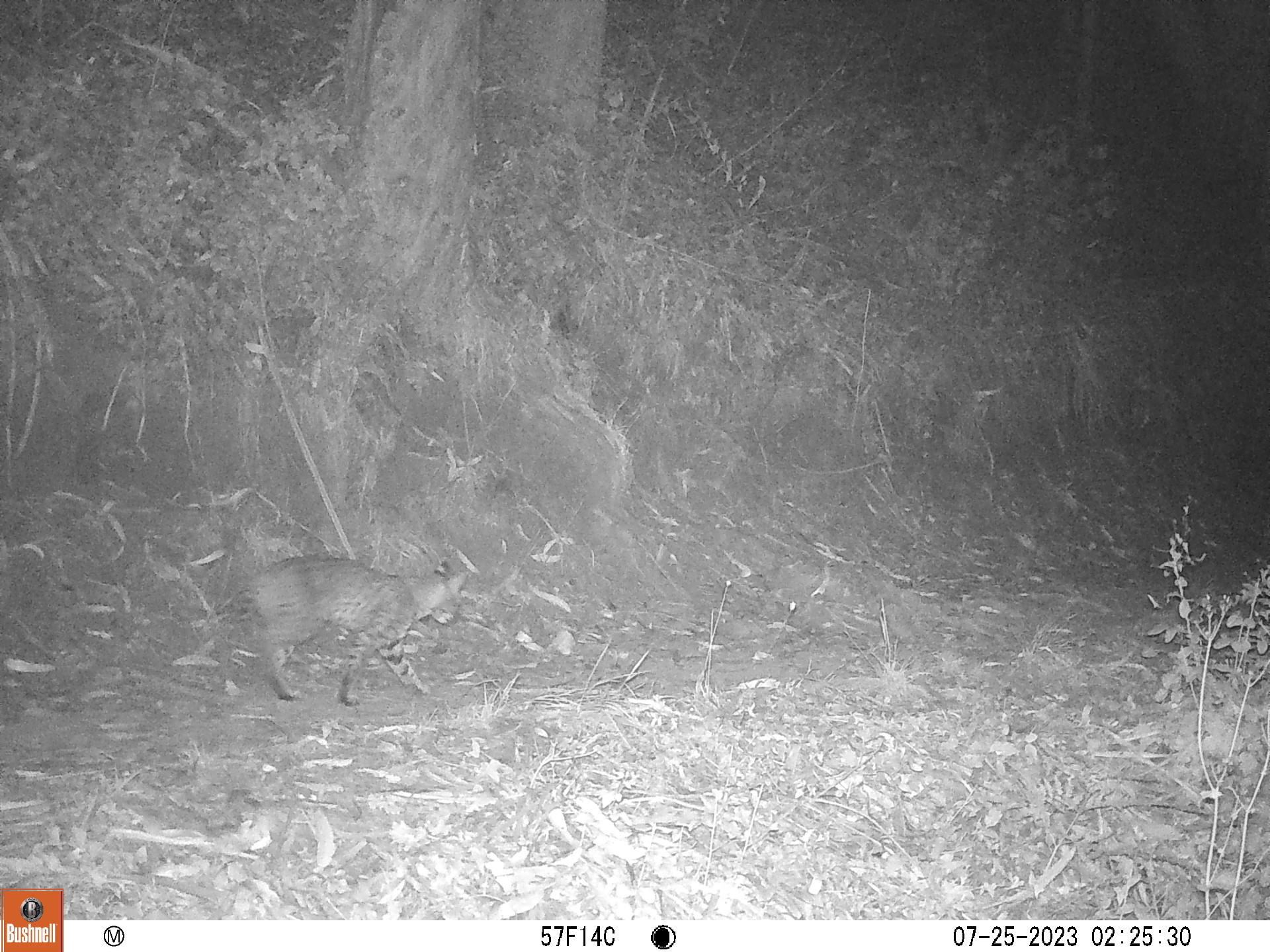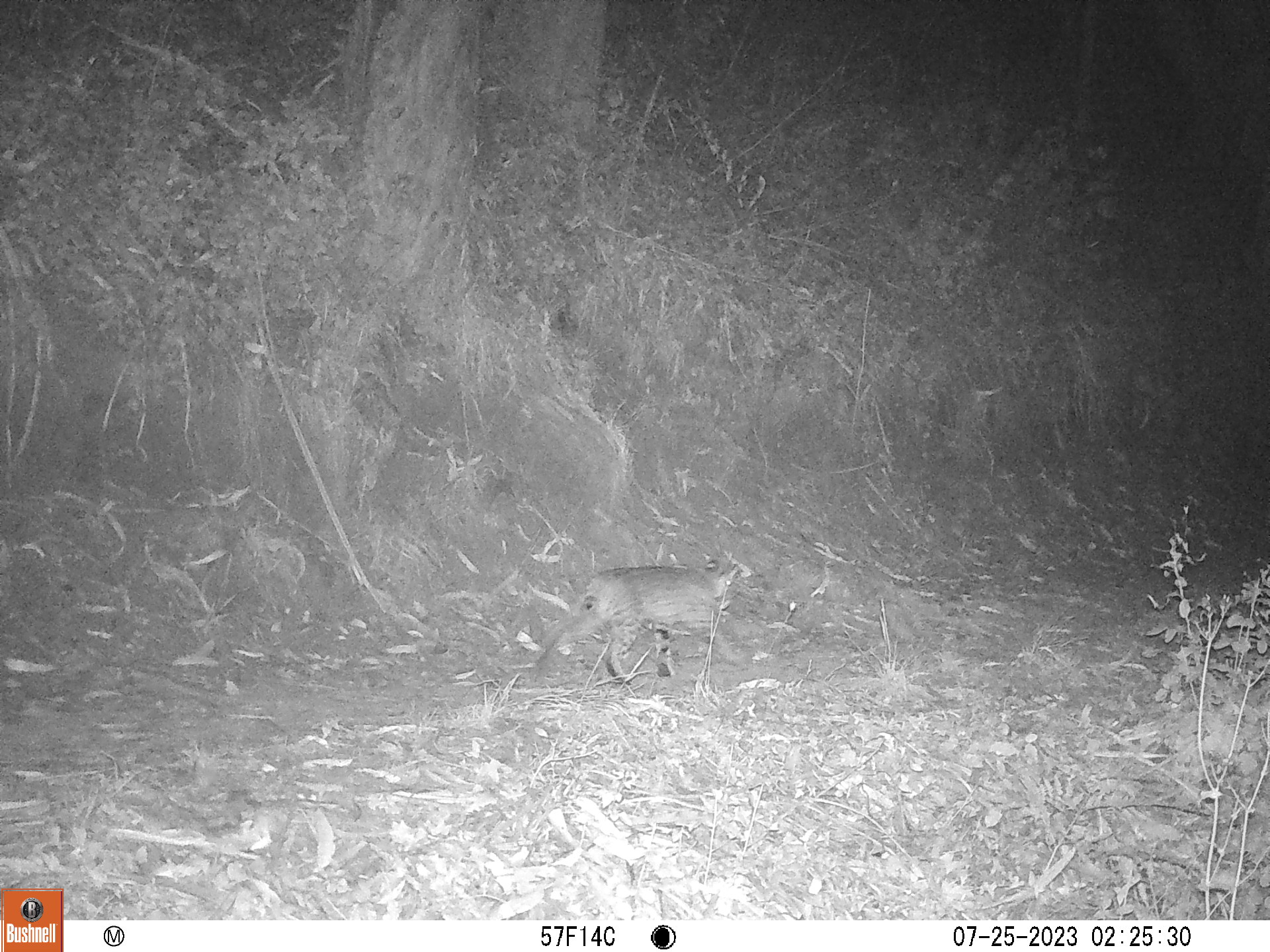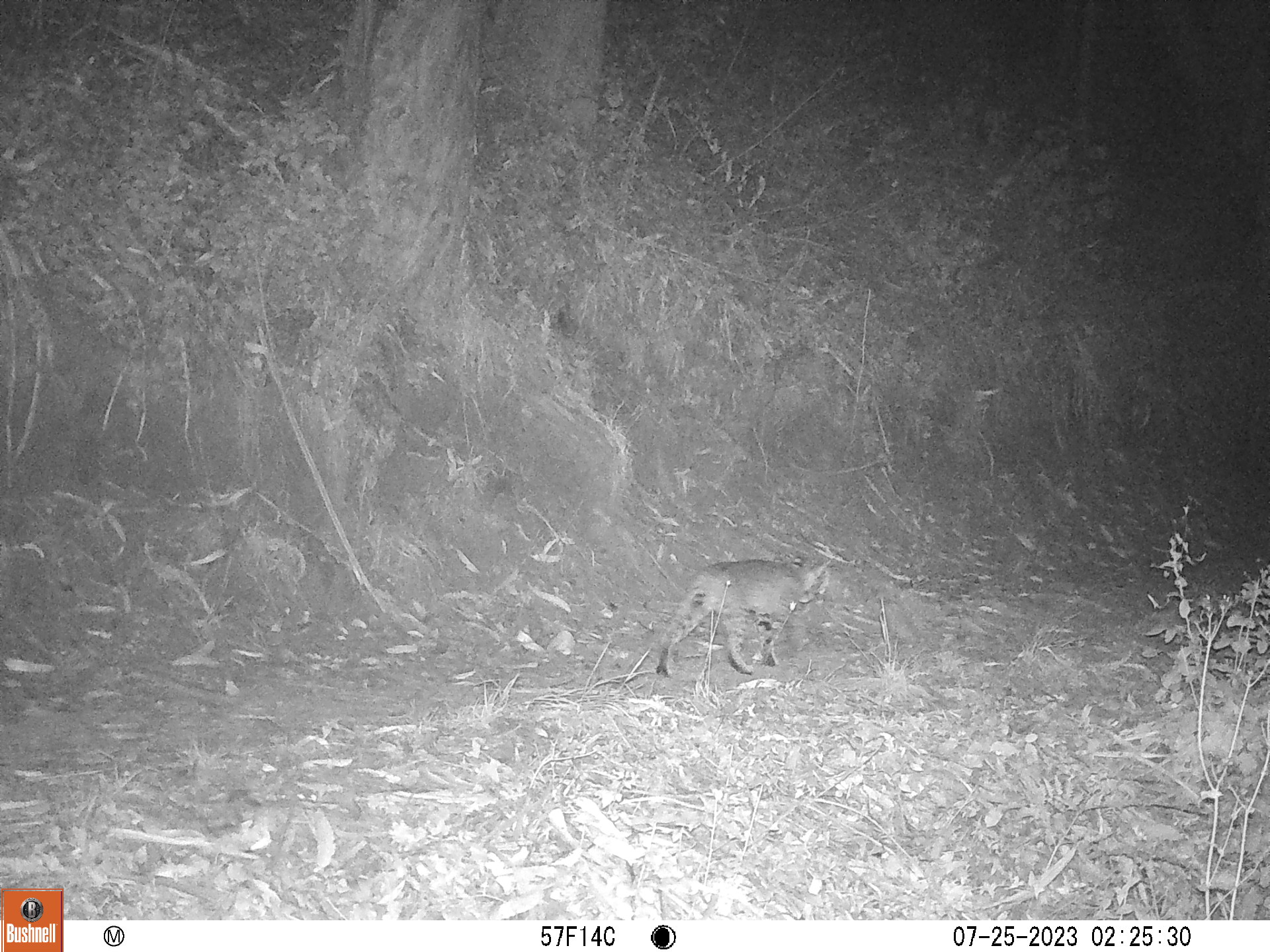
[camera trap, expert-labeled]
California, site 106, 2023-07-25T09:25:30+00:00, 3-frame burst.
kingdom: Animalia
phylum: Chordata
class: Mammalia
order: Carnivora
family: Felidae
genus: Lynx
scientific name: Lynx rufus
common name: bobcat